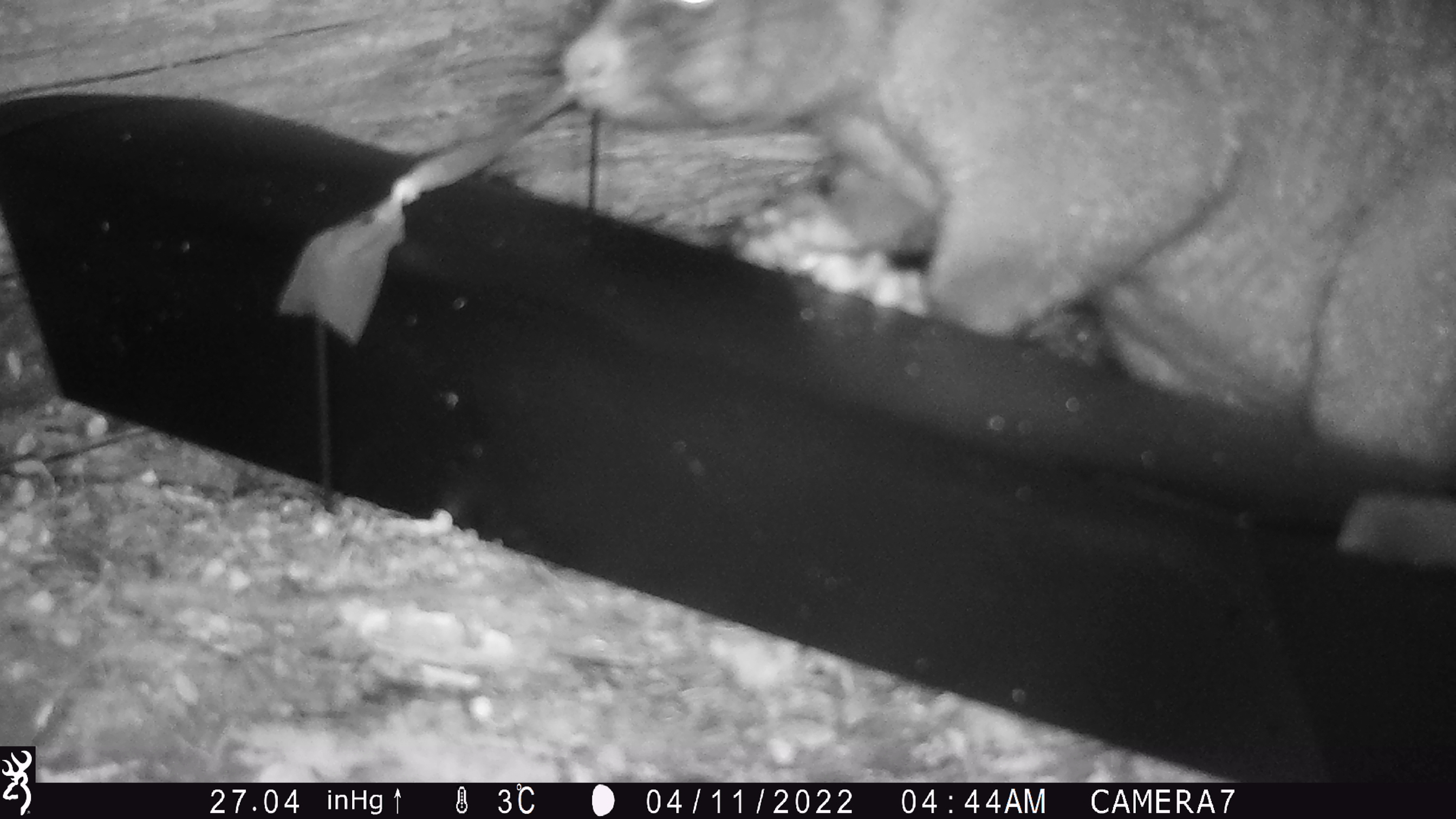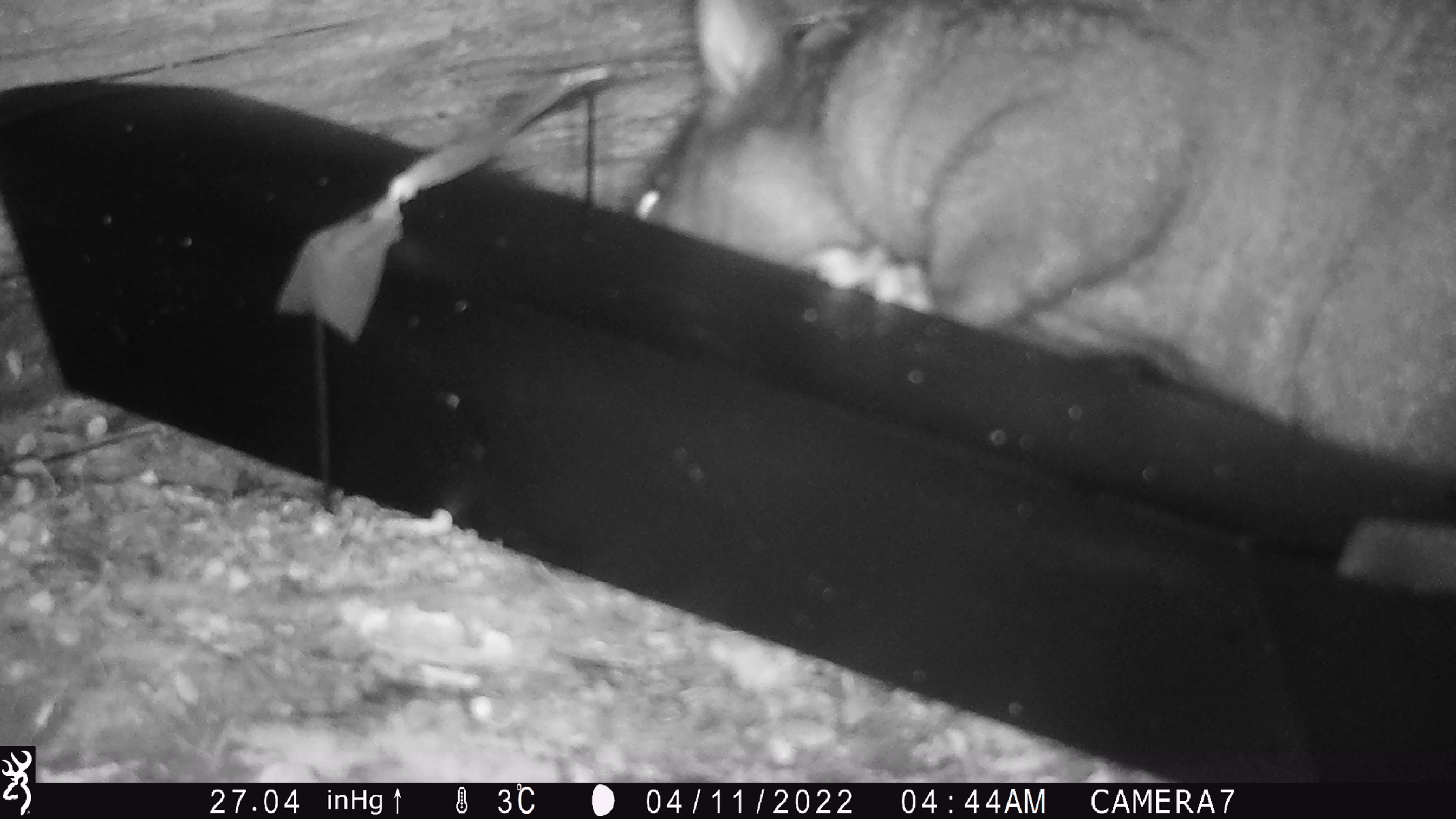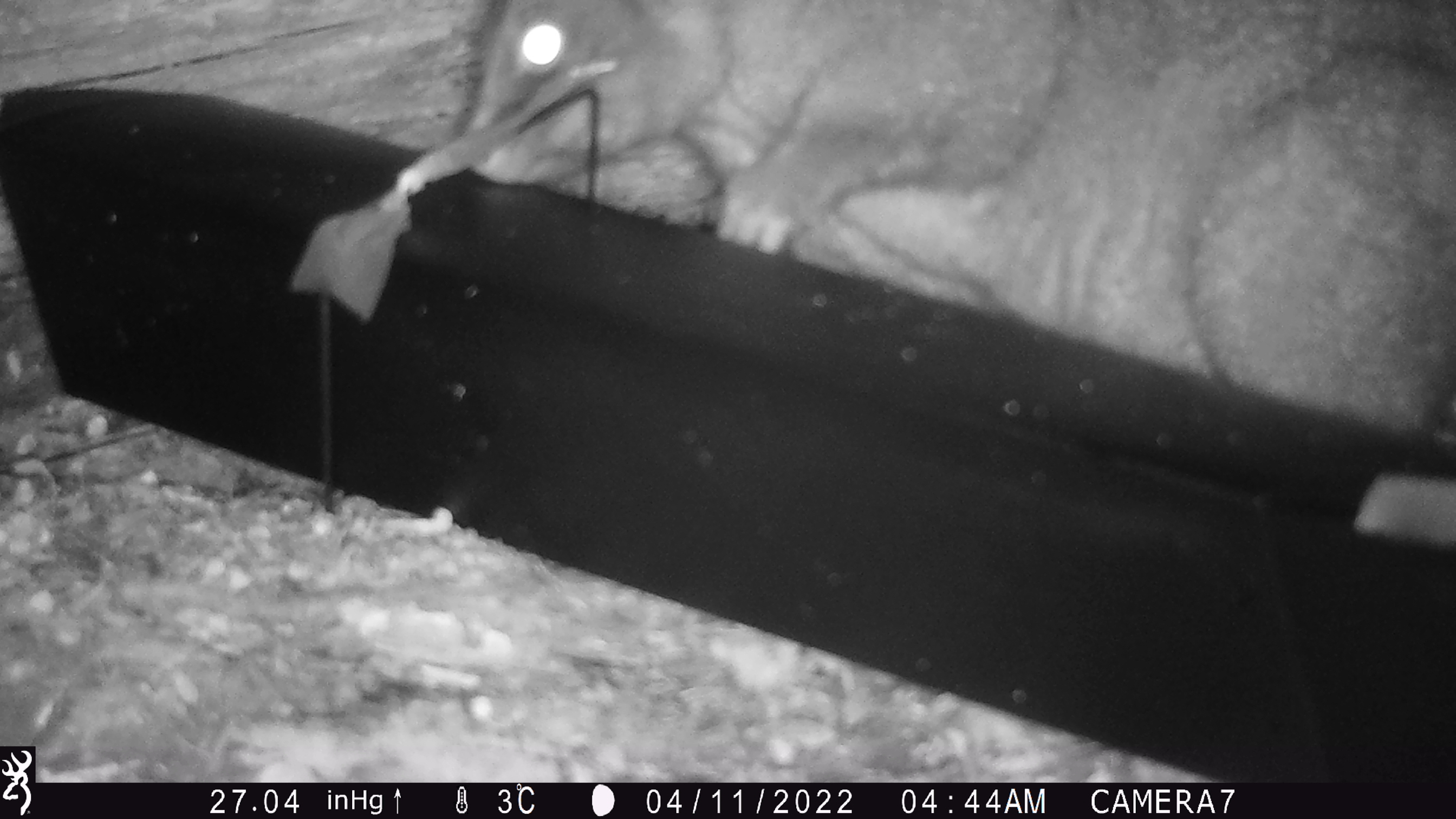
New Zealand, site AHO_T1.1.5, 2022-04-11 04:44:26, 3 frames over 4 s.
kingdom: Animalia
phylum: Chordata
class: Mammalia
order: Diprotodontia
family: Phalangeridae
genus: Trichosurus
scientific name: Trichosurus vulpecula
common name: common brushtail possum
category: possum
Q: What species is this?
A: Possum (common brushtail possum) (Trichosurus vulpecula).